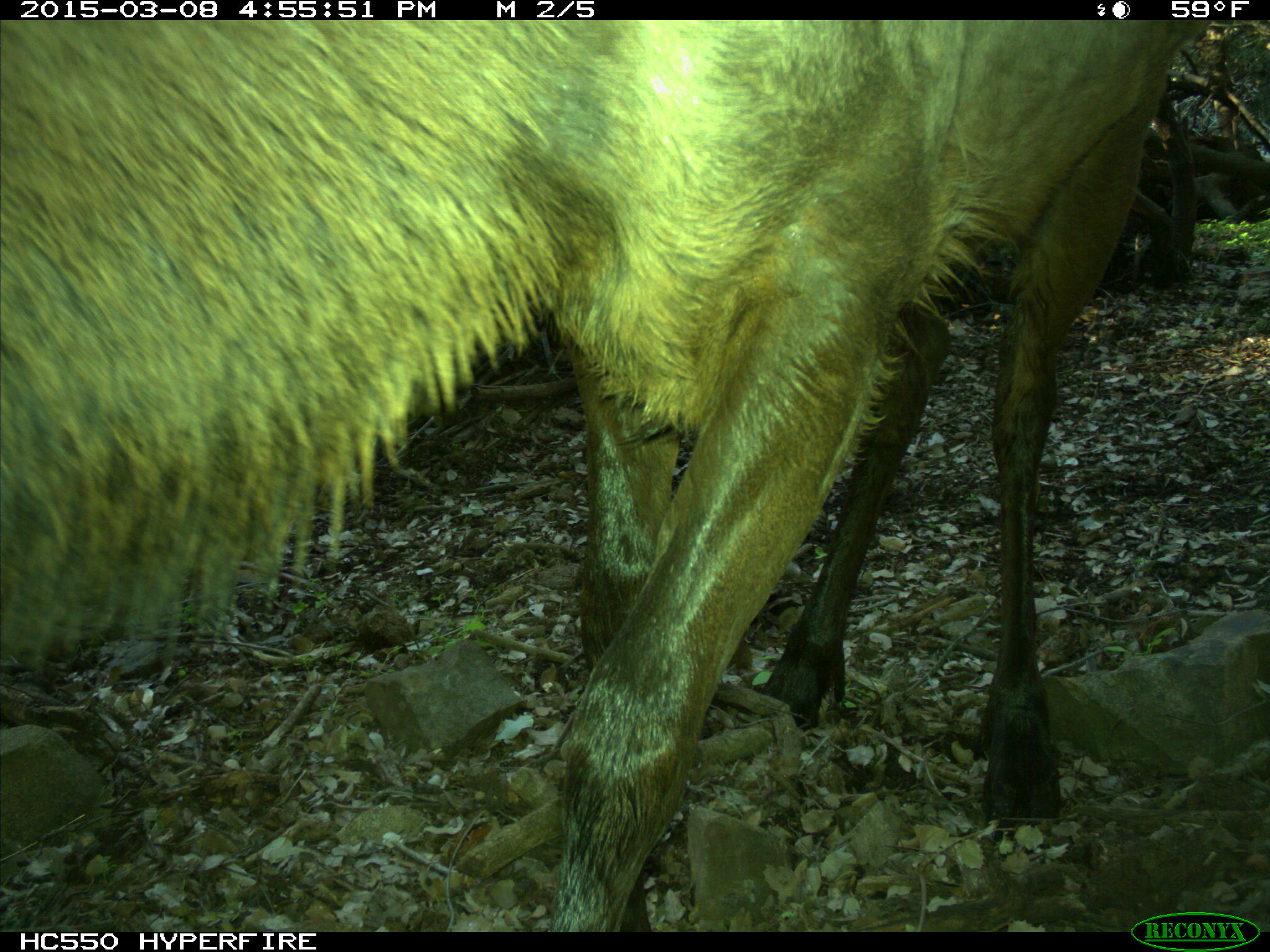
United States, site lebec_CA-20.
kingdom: Animalia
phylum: Chordata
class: Mammalia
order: Artiodactyla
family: Cervidae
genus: Cervus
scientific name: Cervus canadensis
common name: elk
Cervus canadensis (elk).